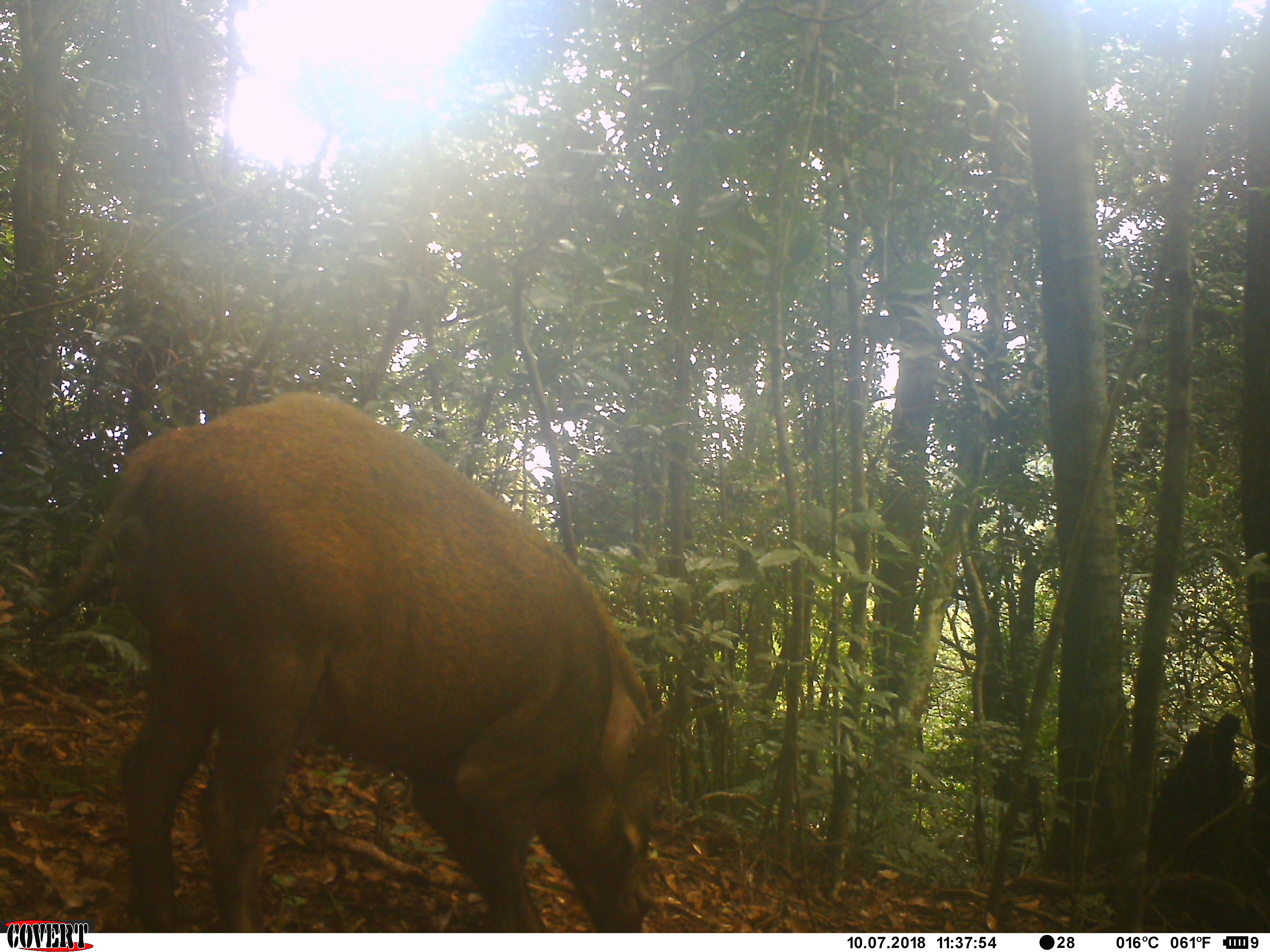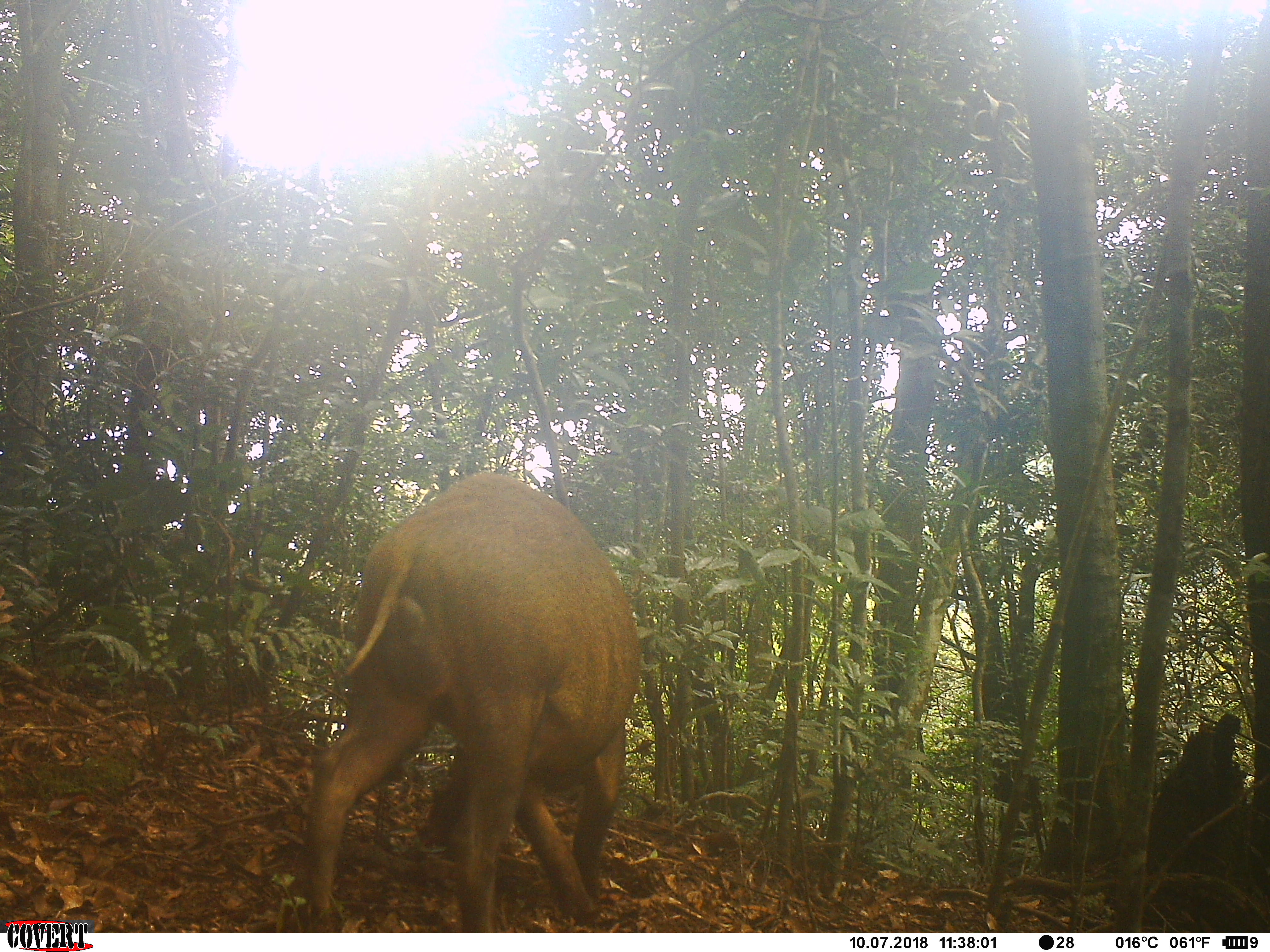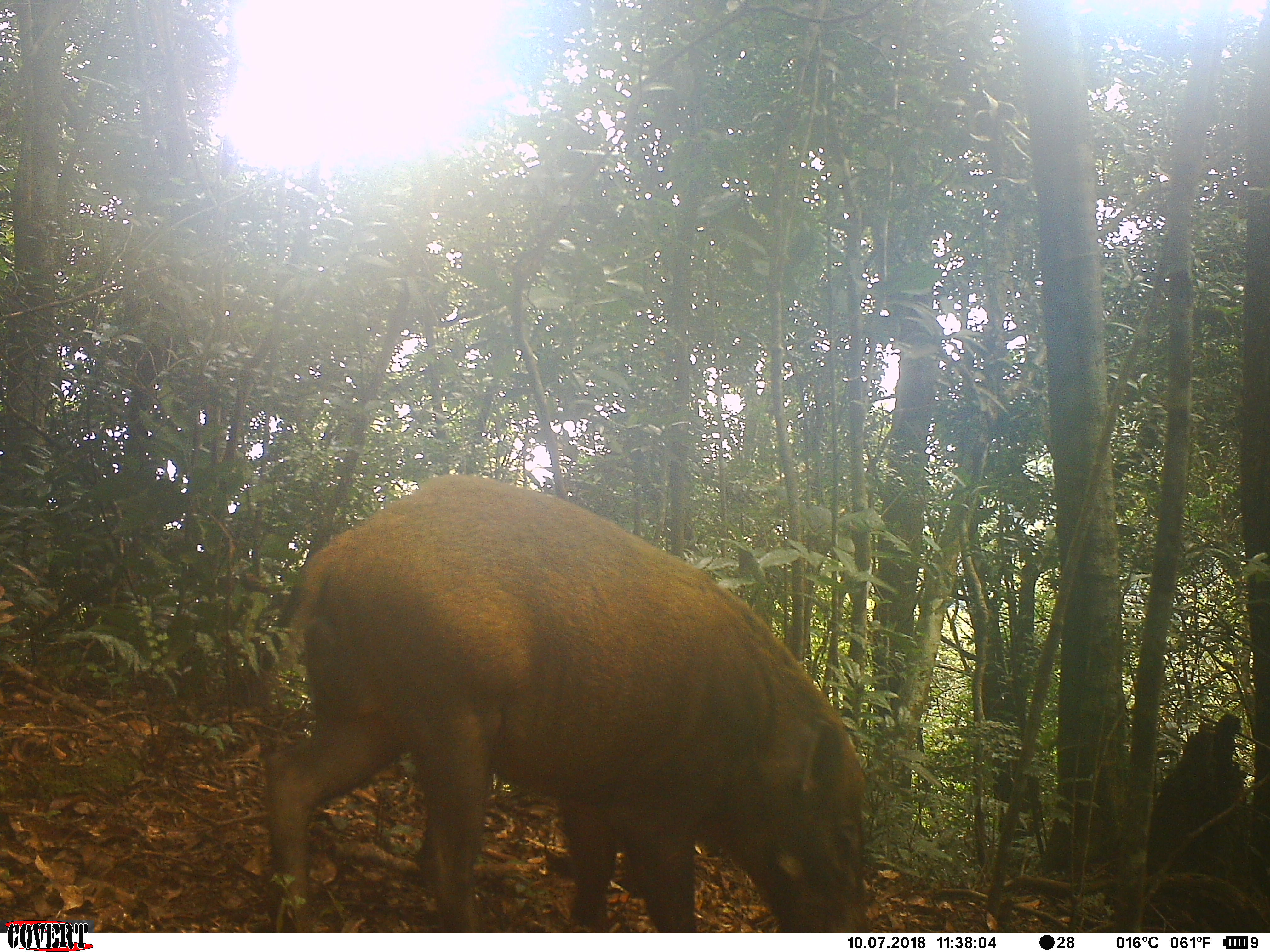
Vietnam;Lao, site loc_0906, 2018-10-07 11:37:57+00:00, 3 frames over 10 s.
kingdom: Animalia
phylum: Chordata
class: Mammalia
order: Artiodactyla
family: Suidae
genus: Sus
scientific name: Sus scrofa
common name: eurasian wild pig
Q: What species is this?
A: Eurasian wild pig (Sus scrofa).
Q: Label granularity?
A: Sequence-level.